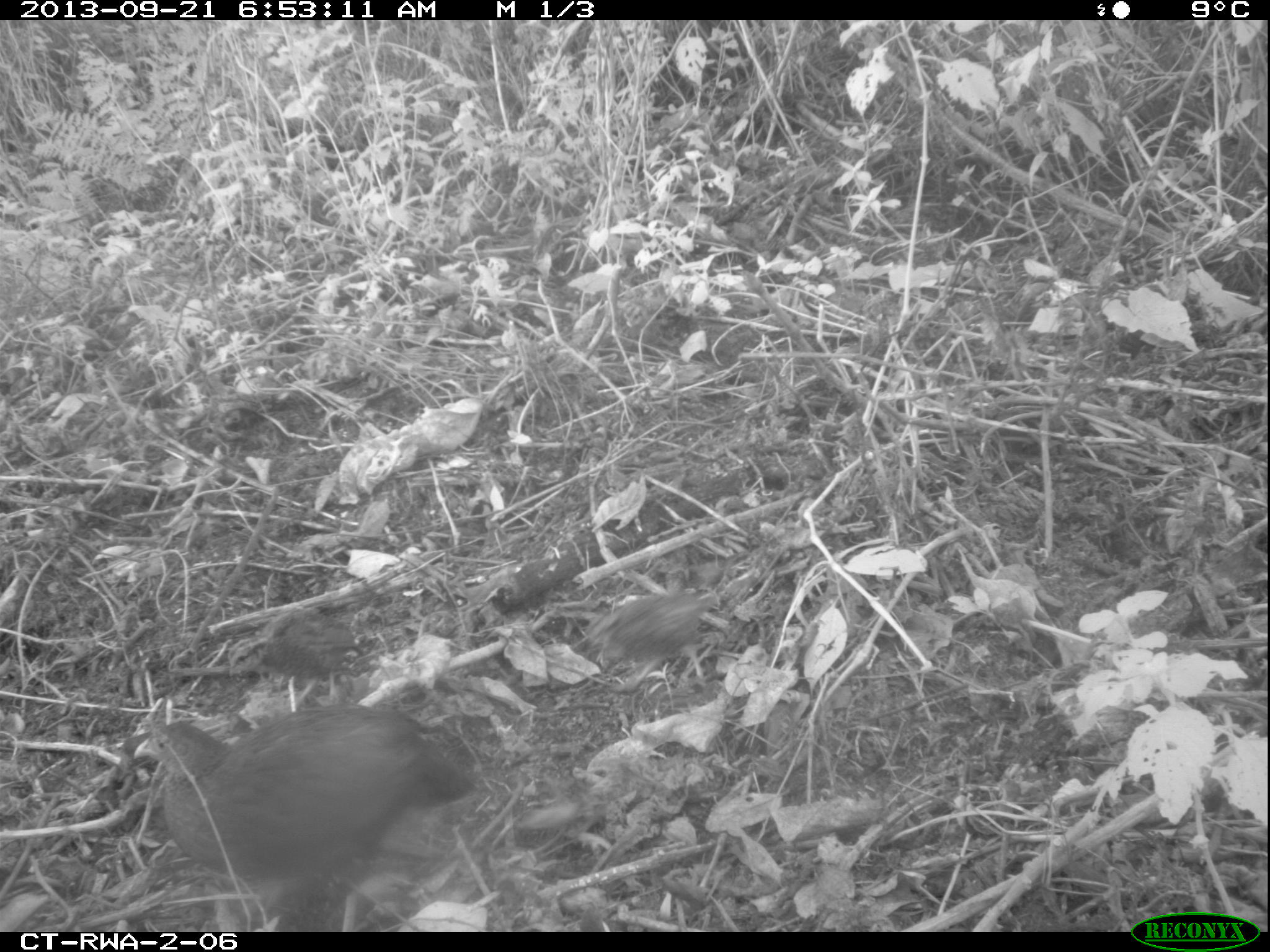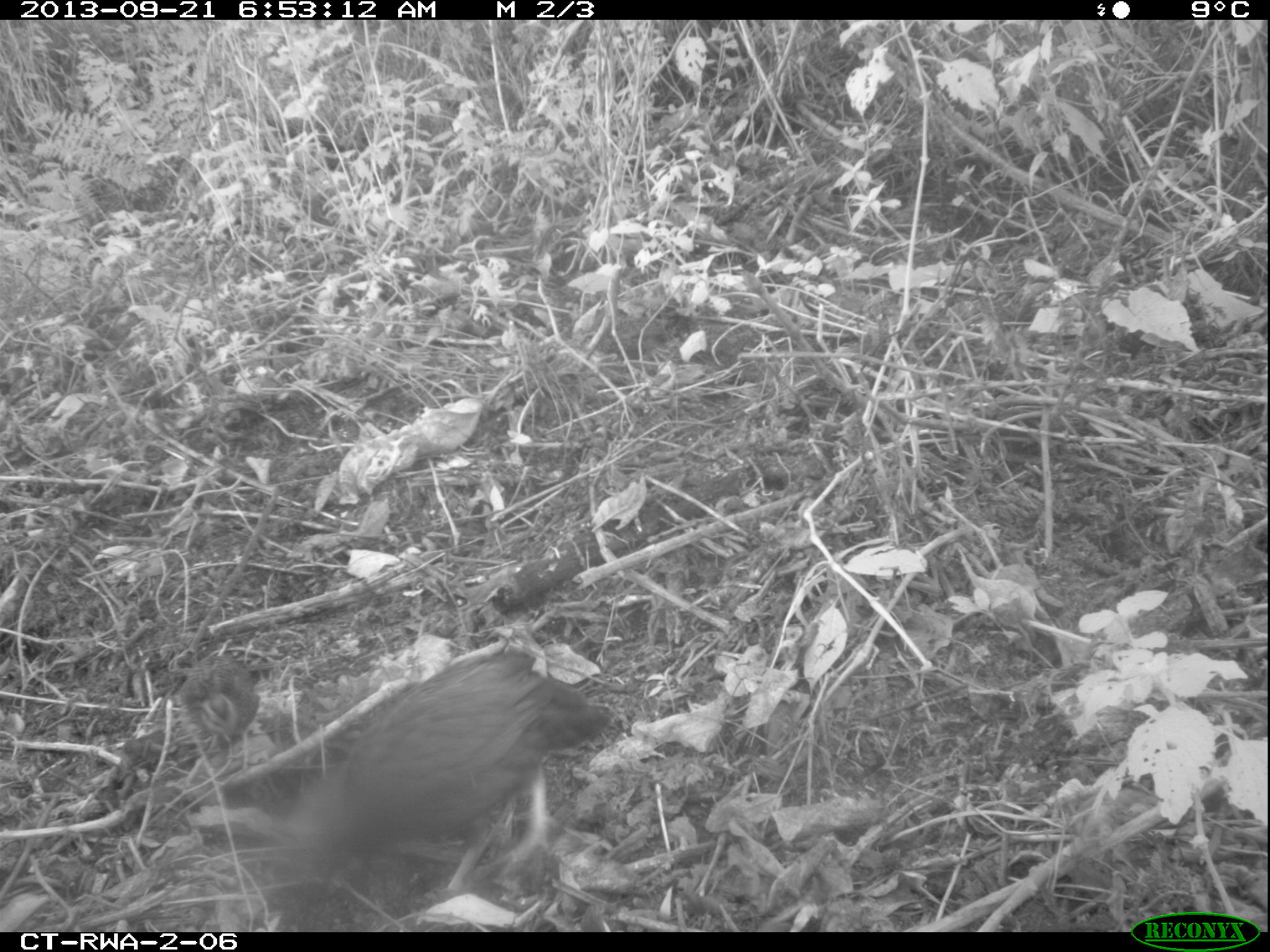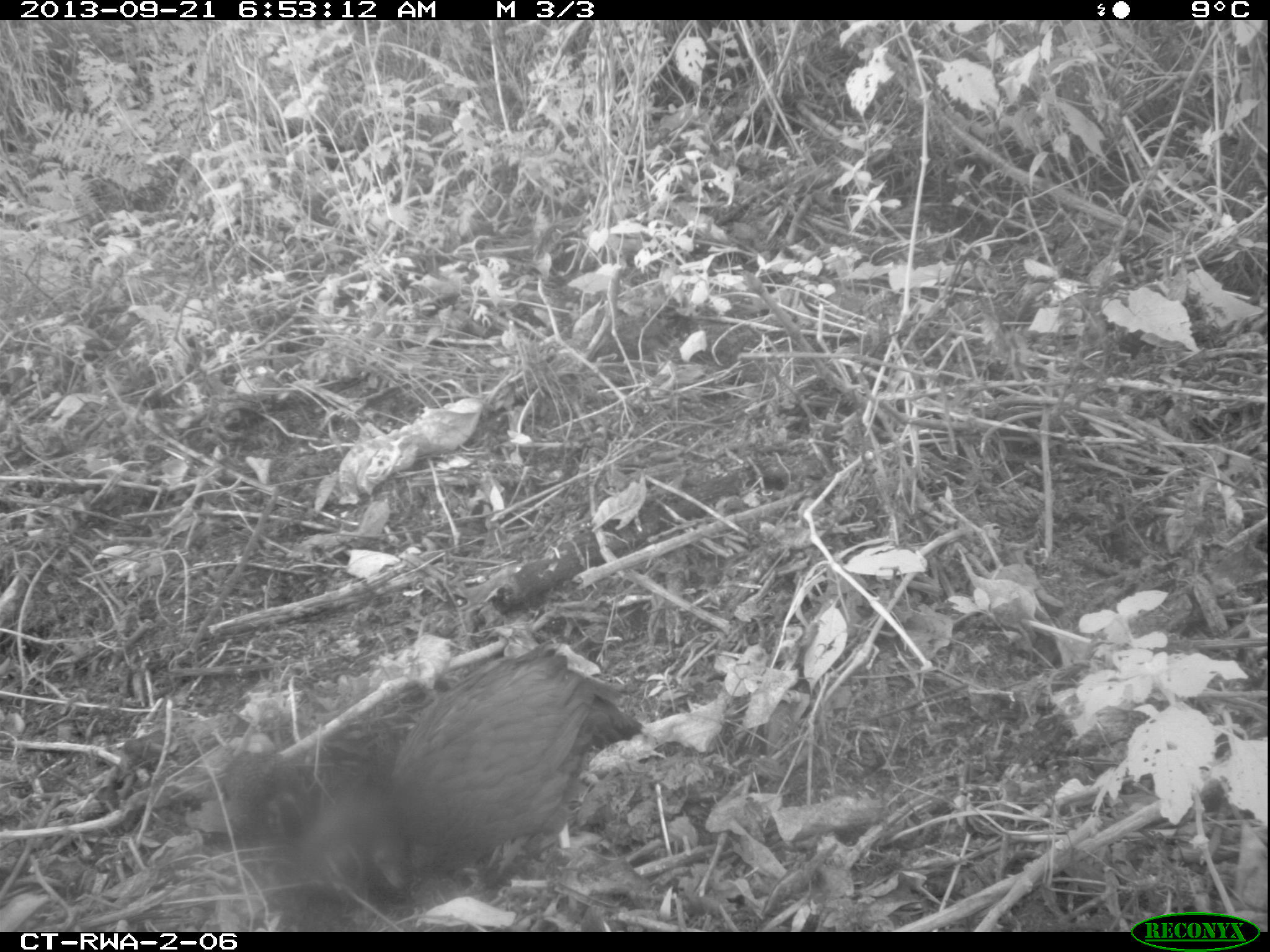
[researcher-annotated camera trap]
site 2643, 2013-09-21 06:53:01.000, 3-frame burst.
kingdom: Animalia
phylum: Chordata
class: Aves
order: Galliformes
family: Phasianidae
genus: Pternistis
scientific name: Pternistis nobilis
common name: handsome francolin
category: francolinus nobilis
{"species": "francolinus nobilis (handsome francolin) (Pternistis nobilis)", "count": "5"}